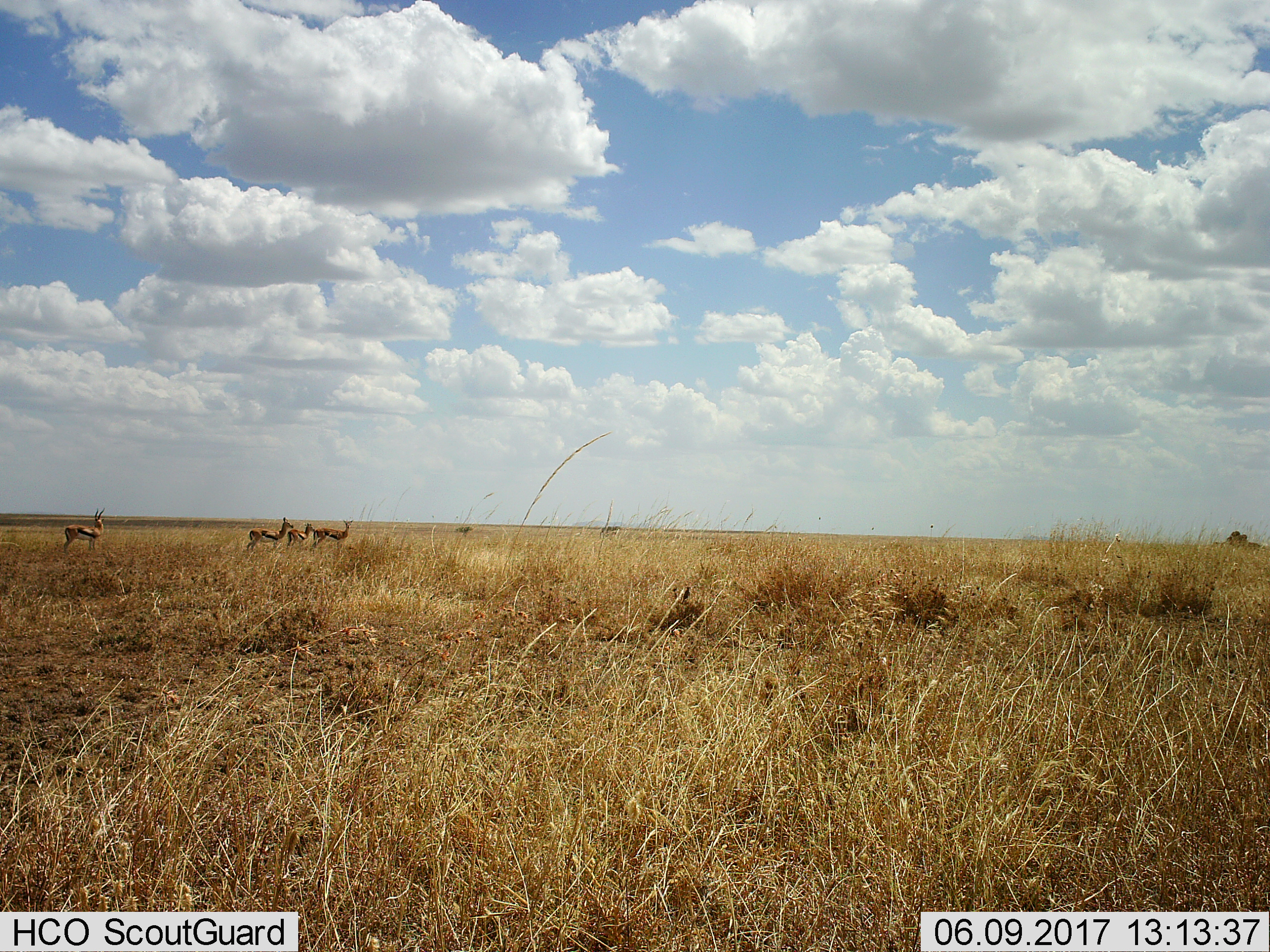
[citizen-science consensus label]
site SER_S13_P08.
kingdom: Animalia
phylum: Chordata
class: Mammalia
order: Artiodactyla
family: Bovidae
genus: Eudorcas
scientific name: Eudorcas thomsonii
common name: thomson's gazelle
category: gazellethomsons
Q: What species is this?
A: Gazellethomsons (thomson's gazelle) (Eudorcas thomsonii).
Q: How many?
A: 4.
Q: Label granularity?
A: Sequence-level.